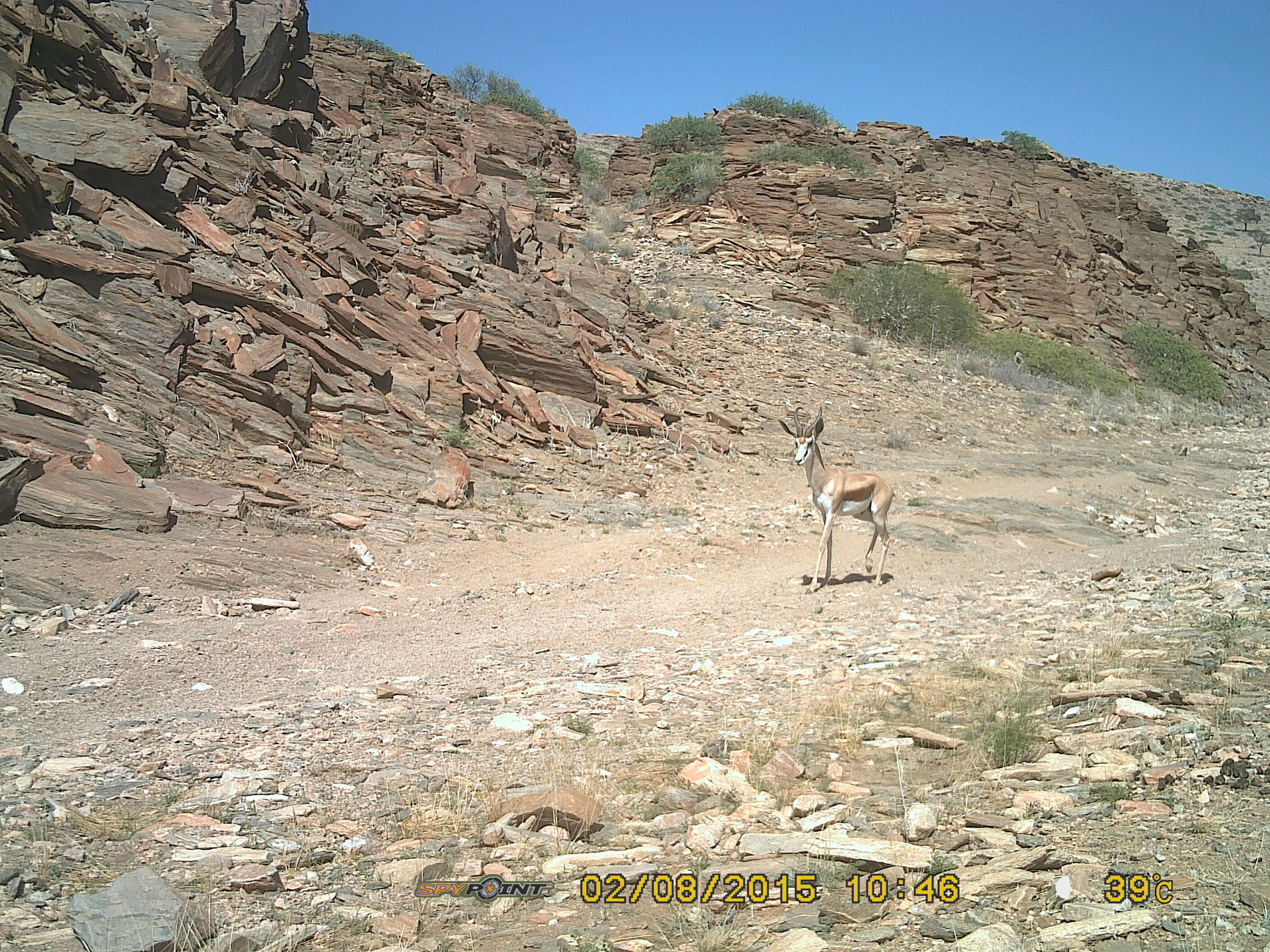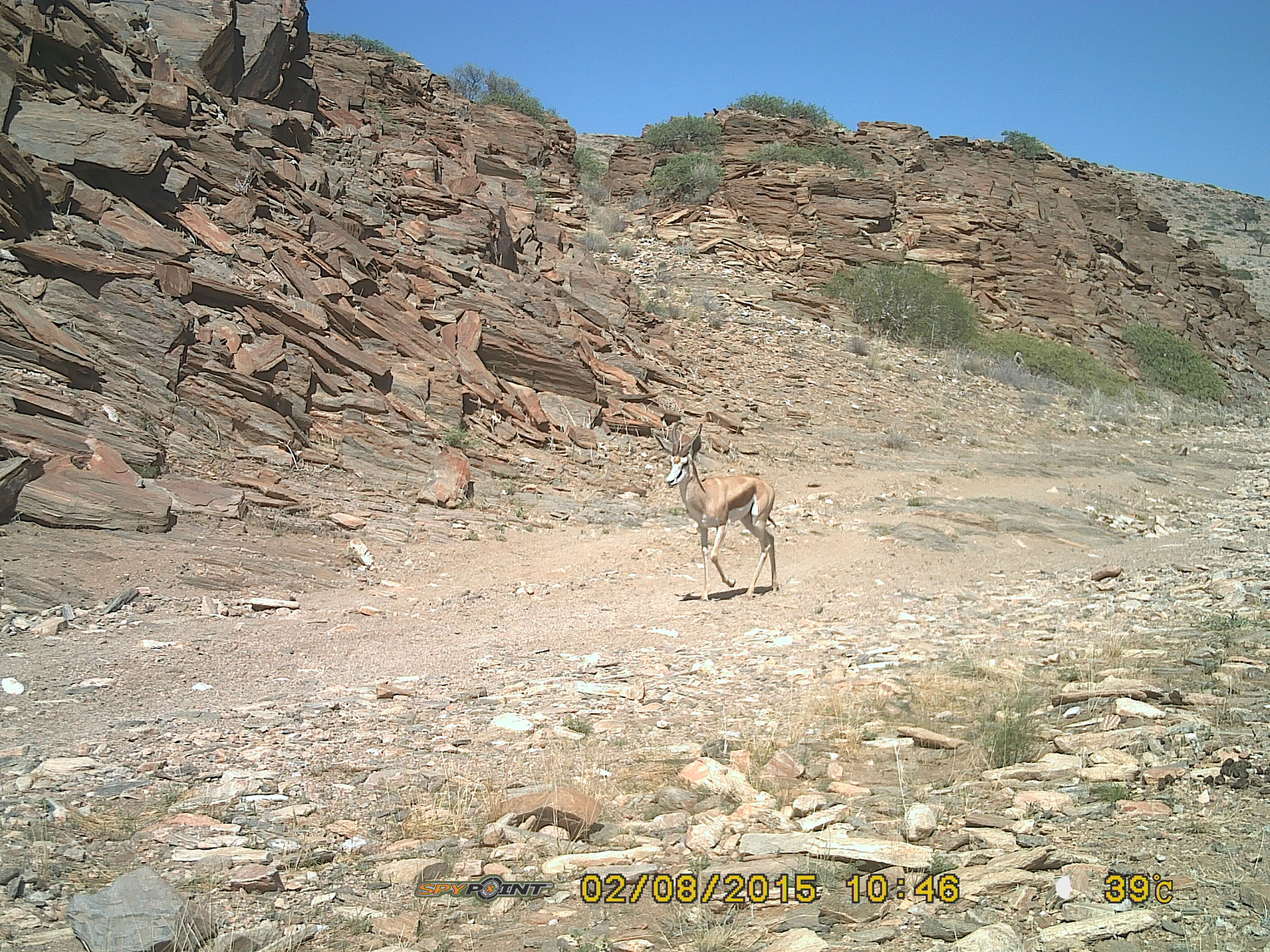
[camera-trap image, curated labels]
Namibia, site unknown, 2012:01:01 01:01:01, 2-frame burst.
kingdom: Animalia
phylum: Chordata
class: Mammalia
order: Artiodactyla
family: Bovidae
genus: Antidorcas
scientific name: Antidorcas marsupialis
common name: springbok